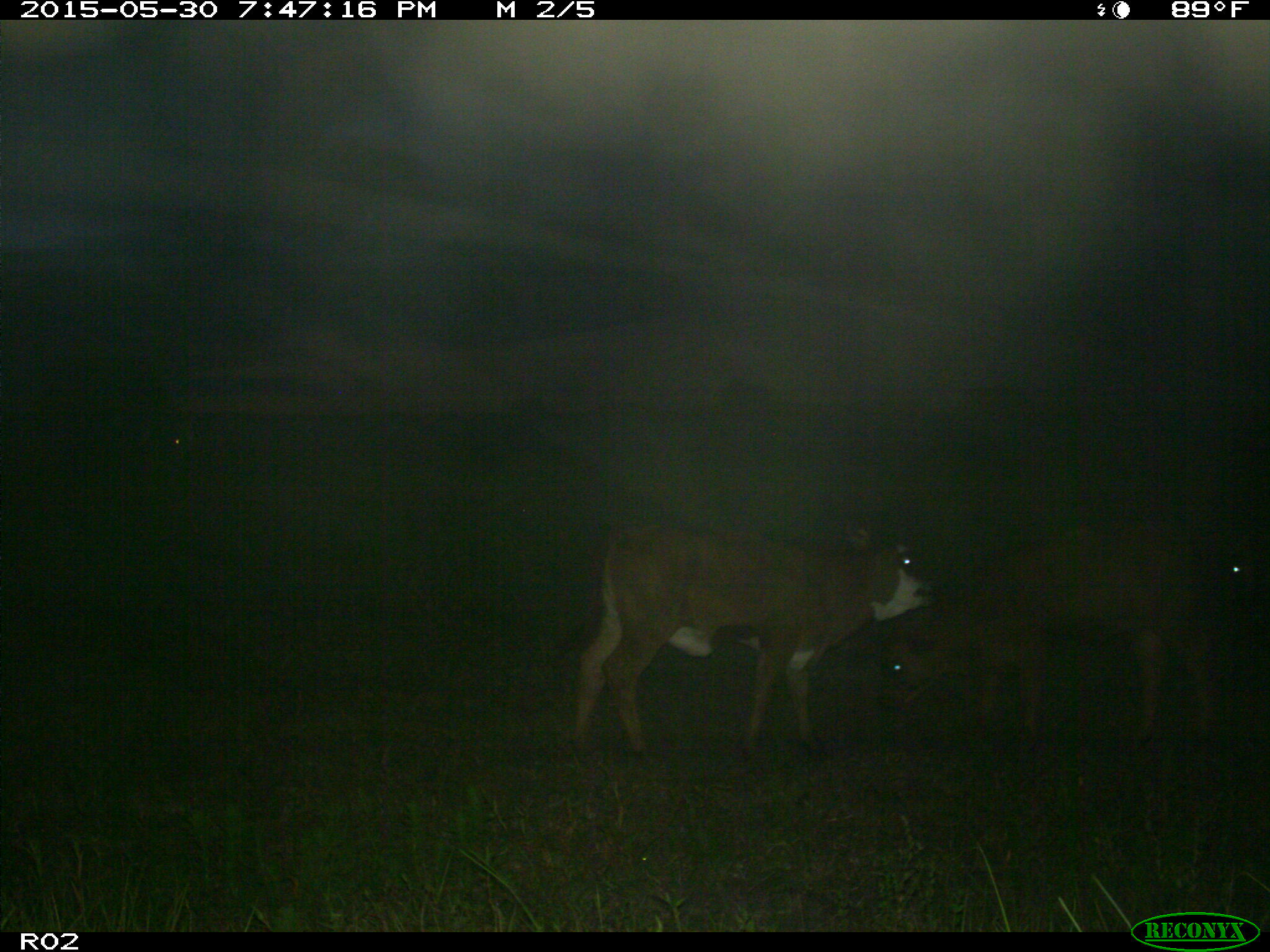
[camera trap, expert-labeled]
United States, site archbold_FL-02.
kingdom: Animalia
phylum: Chordata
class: Mammalia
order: Artiodactyla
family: Bovidae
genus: Bos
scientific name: Bos taurus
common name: domestic cow